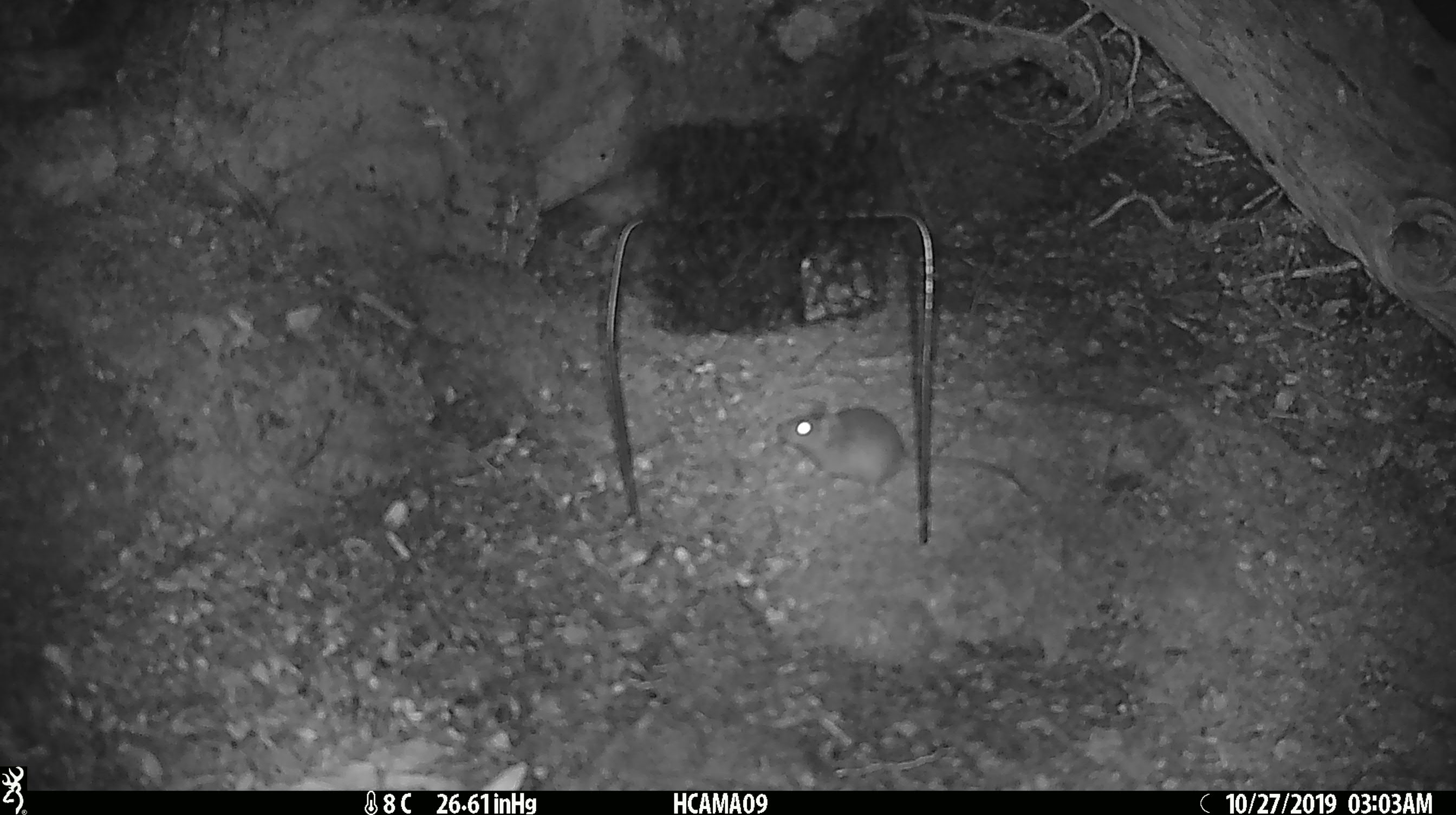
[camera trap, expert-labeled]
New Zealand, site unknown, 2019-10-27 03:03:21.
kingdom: Animalia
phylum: Chordata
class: Mammalia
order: Rodentia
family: Muridae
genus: Mus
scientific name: Mus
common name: mouse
Mouse (Mus).